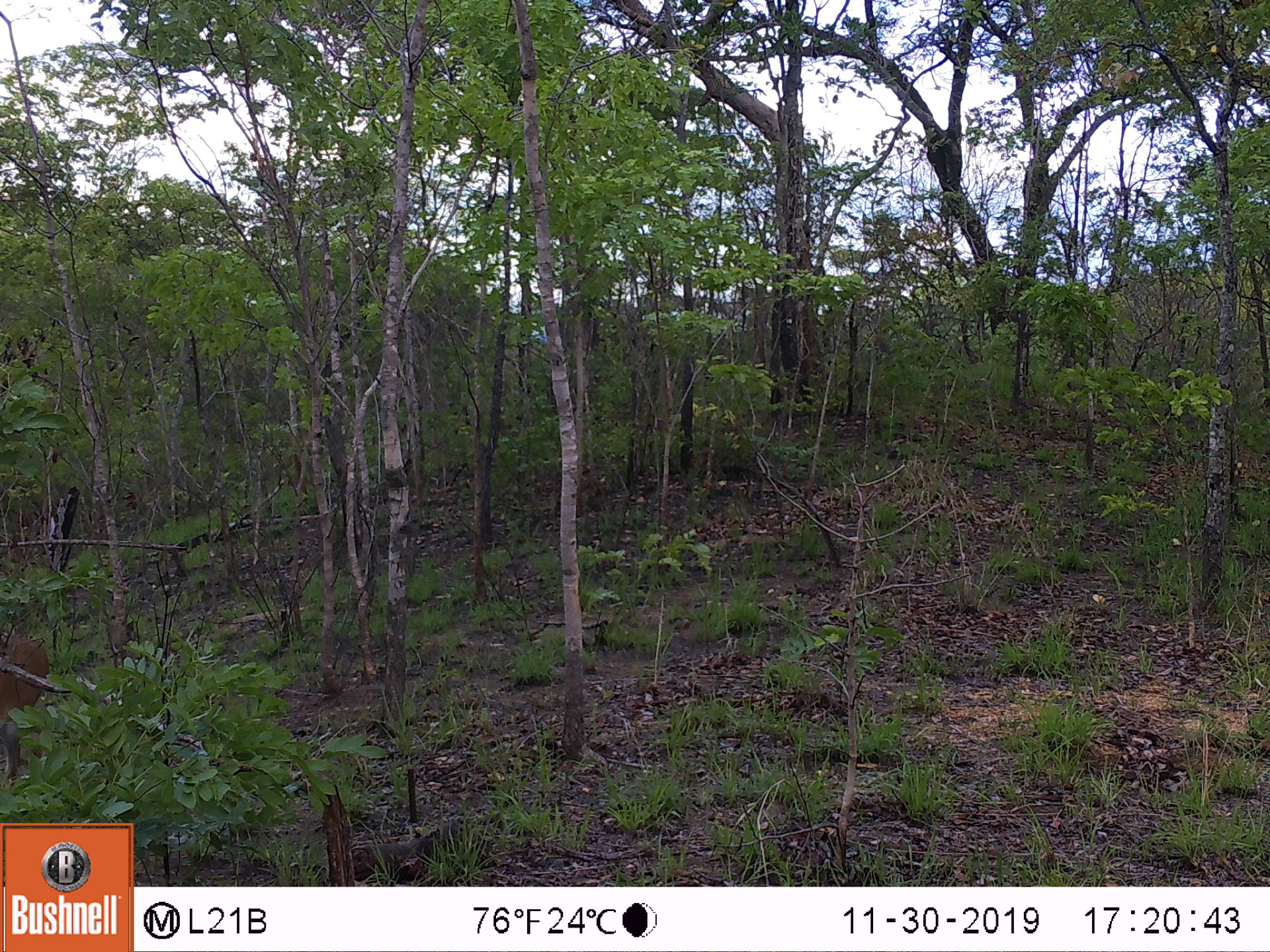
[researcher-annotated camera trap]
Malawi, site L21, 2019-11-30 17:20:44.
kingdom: Animalia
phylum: Chordata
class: Mammalia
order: Artiodactyla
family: Bovidae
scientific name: Antilopinae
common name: small antelope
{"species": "small antelope (Antilopinae)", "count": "1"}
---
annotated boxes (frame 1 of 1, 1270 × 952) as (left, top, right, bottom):
small antelope: (1, 630, 50, 774)